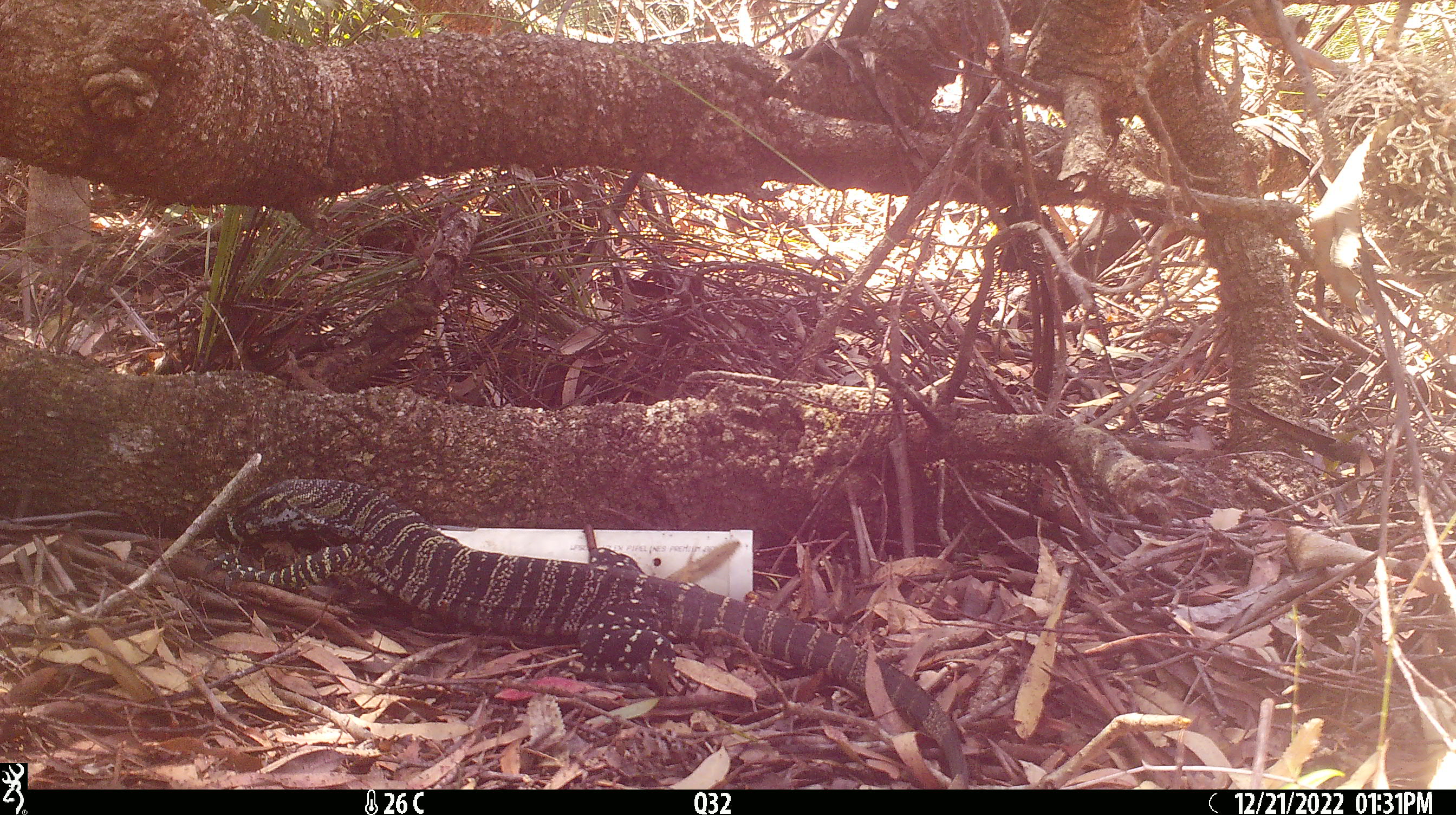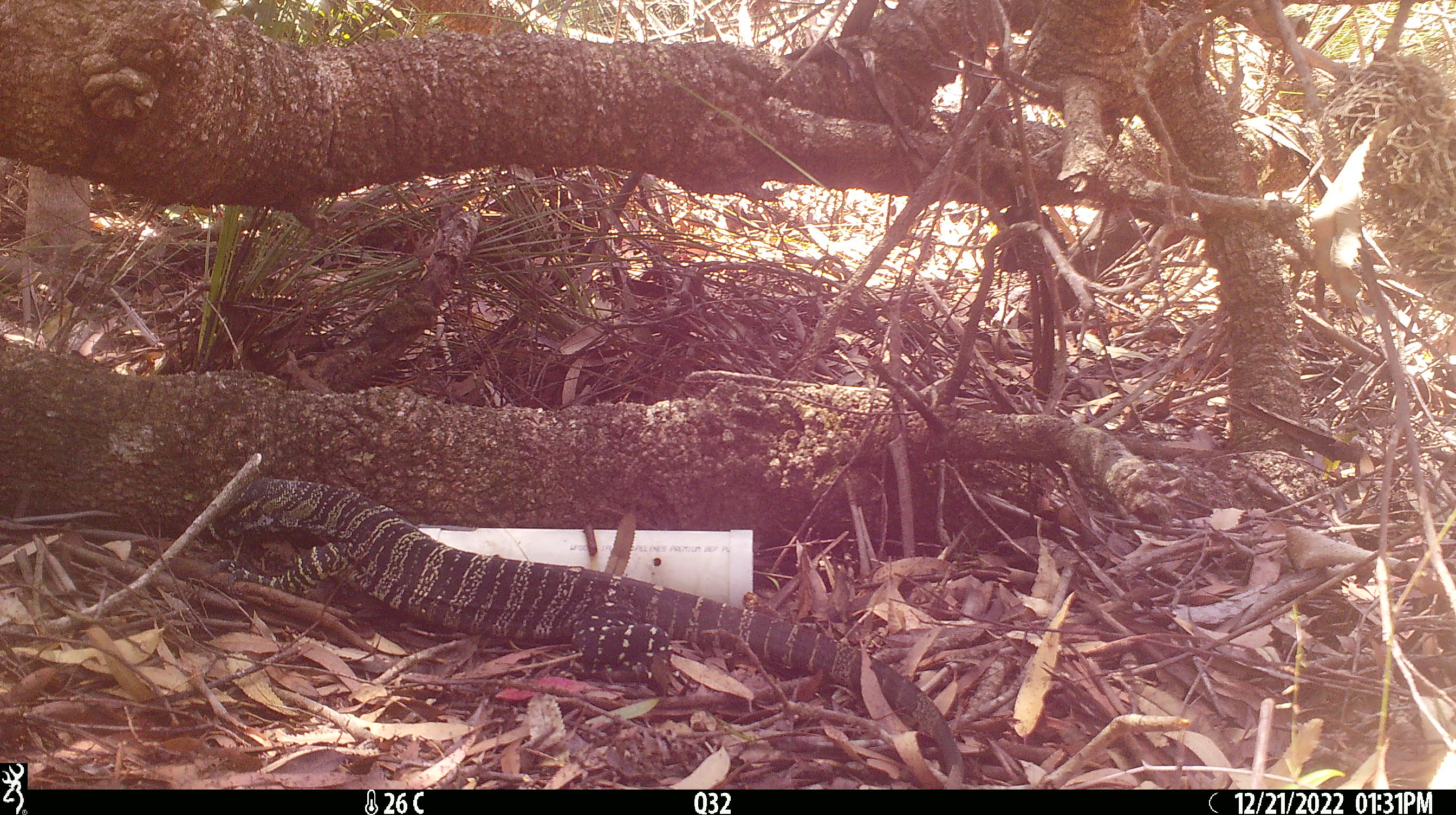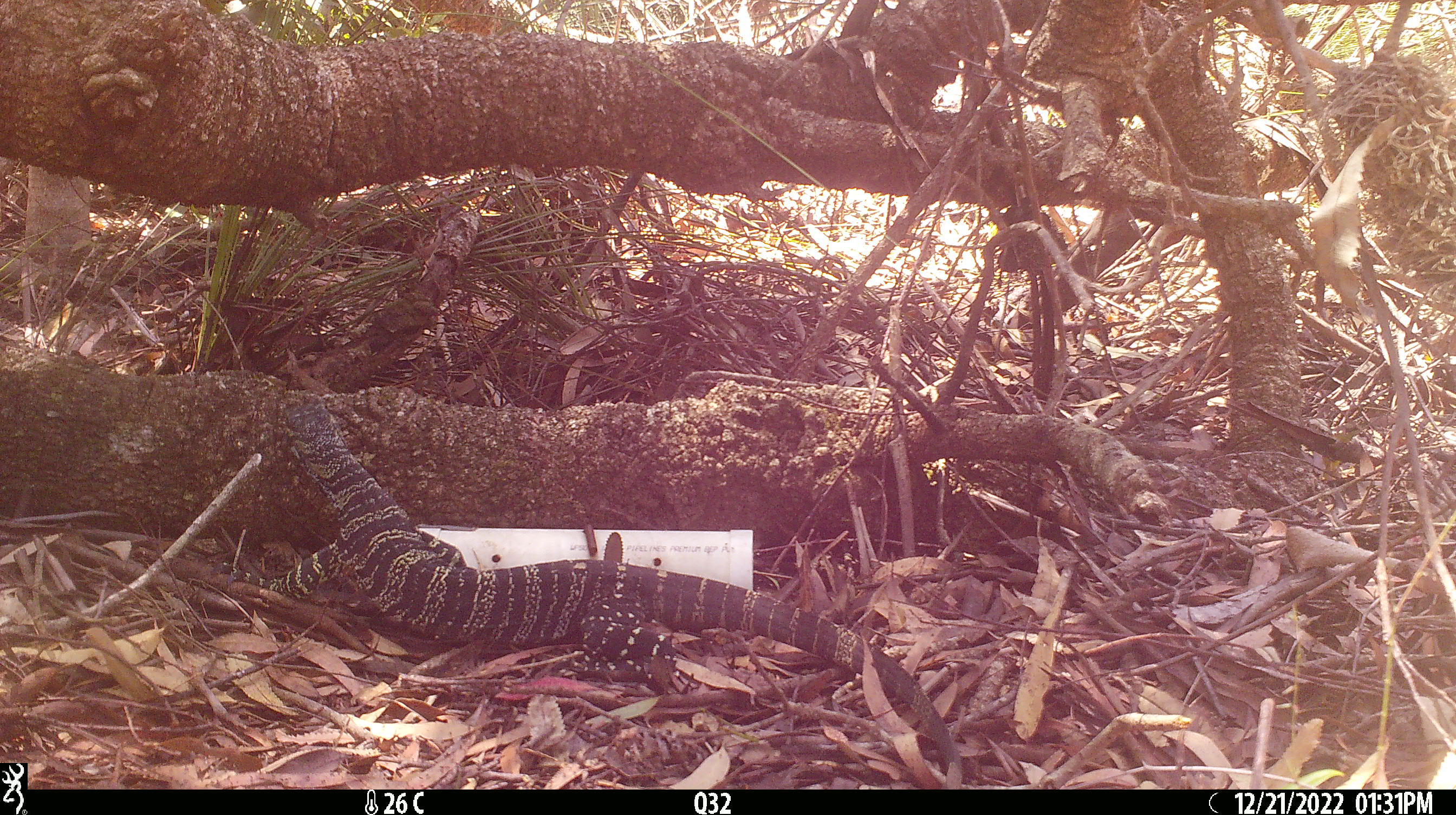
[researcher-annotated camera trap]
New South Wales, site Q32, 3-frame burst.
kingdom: Animalia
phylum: Chordata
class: Reptilia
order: Squamata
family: Varanidae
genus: Varanus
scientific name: Varanus varius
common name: lace monitor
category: goanna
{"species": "goanna (lace monitor) (Varanus varius)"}